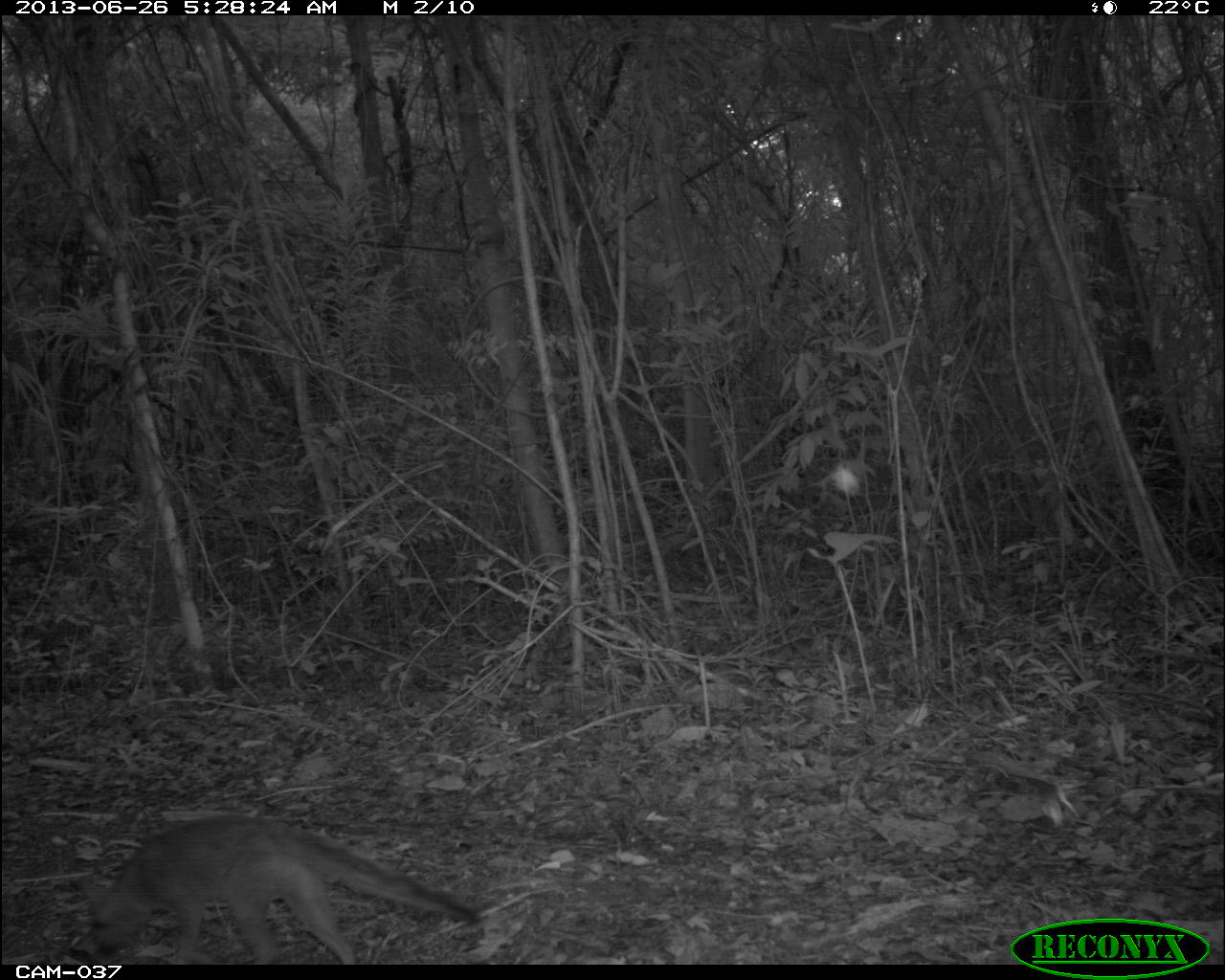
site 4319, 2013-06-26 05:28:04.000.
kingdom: Animalia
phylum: Chordata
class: Mammalia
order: Carnivora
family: Canidae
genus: Urocyon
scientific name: Urocyon cinereoargenteus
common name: gray fox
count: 1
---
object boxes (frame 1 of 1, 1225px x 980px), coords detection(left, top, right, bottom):
urocyon cinereoargenteus: detection(70, 811, 479, 965)